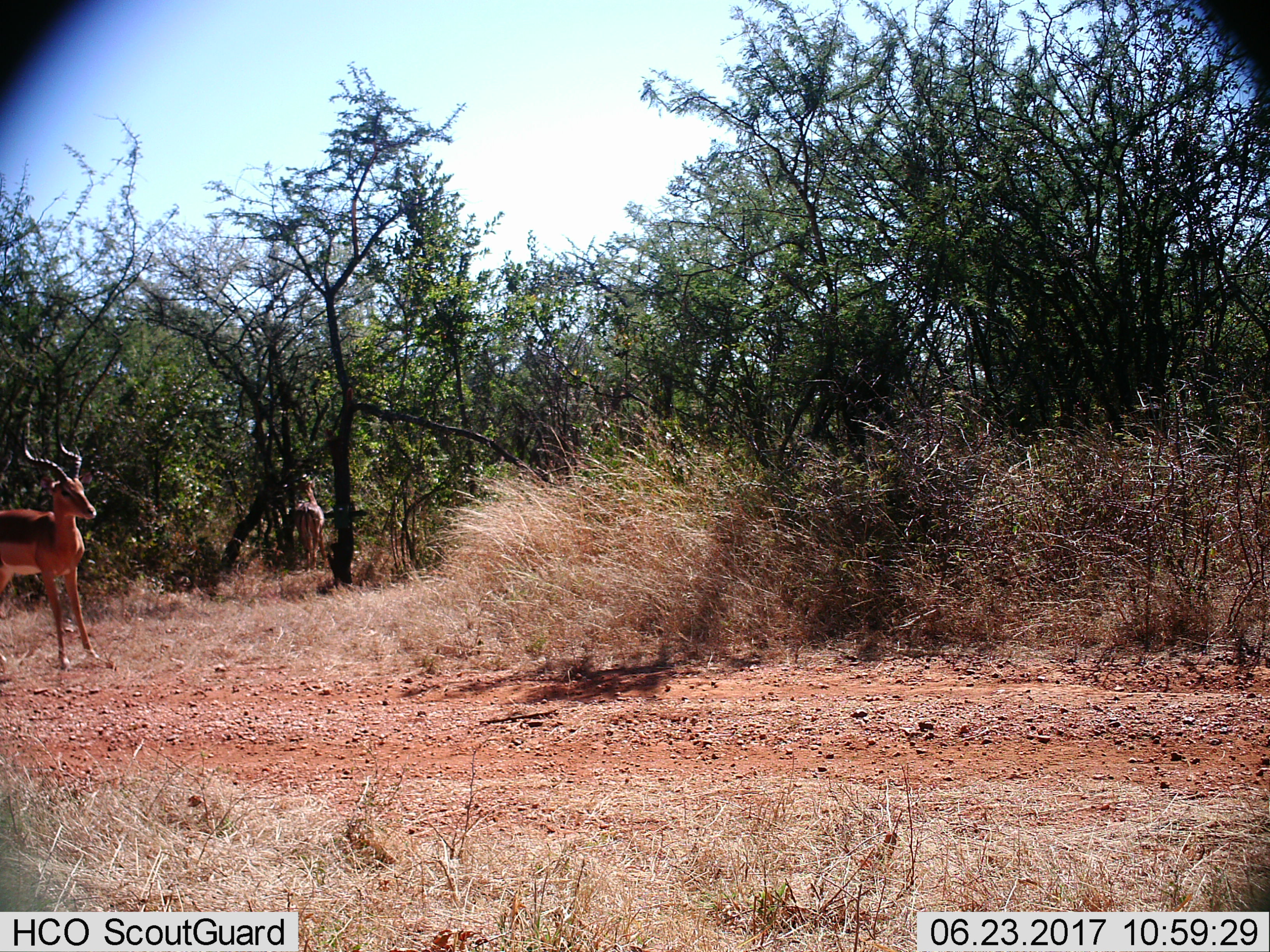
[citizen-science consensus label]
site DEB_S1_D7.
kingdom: Animalia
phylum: Chordata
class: Mammalia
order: Artiodactyla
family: Bovidae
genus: Aepyceros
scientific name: Aepyceros melampus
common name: impala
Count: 2.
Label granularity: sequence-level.